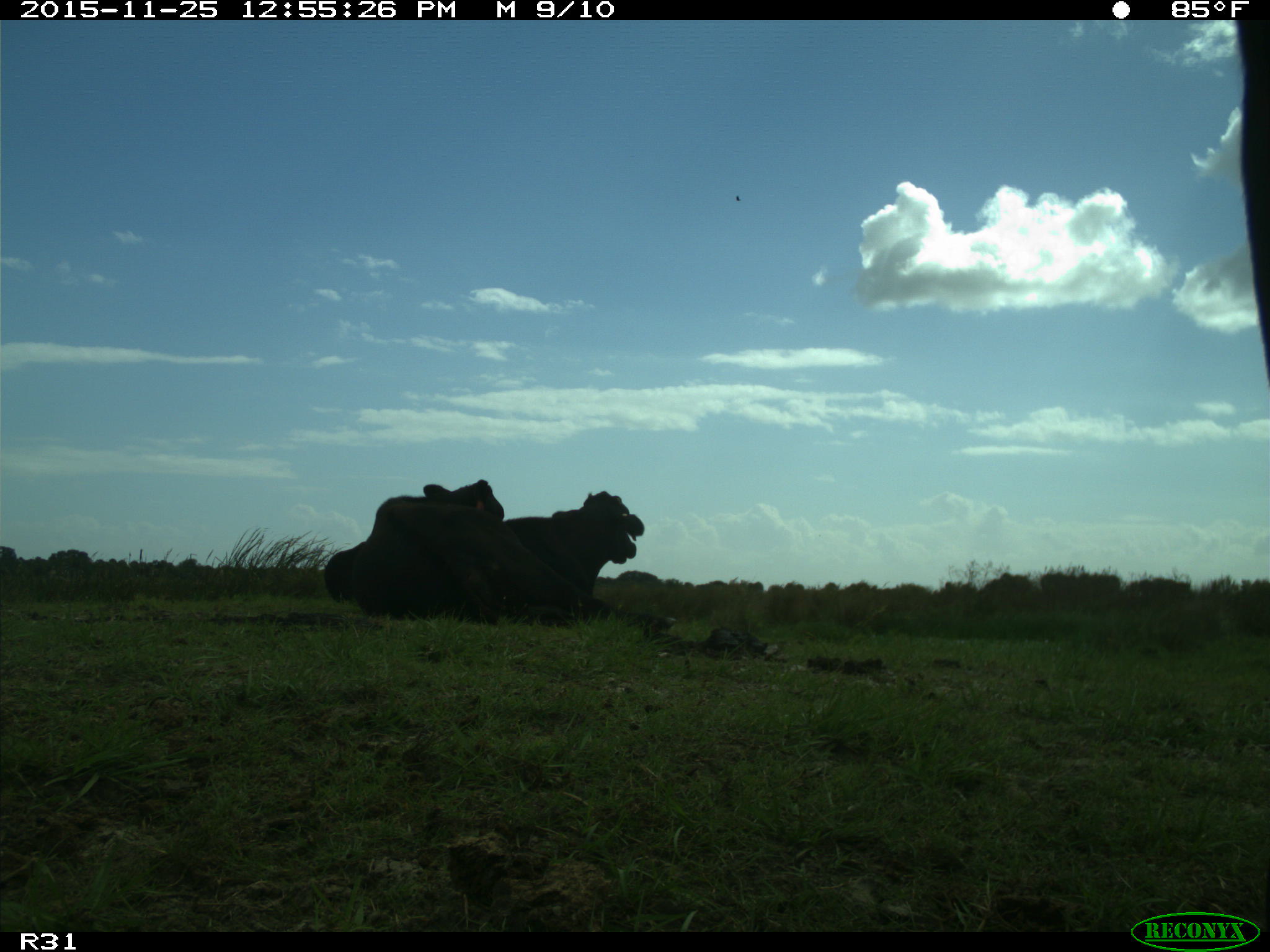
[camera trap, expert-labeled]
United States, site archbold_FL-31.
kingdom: Animalia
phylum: Chordata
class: Mammalia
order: Artiodactyla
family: Bovidae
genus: Bos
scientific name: Bos taurus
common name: domestic cow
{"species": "Bos taurus (domestic cow)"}